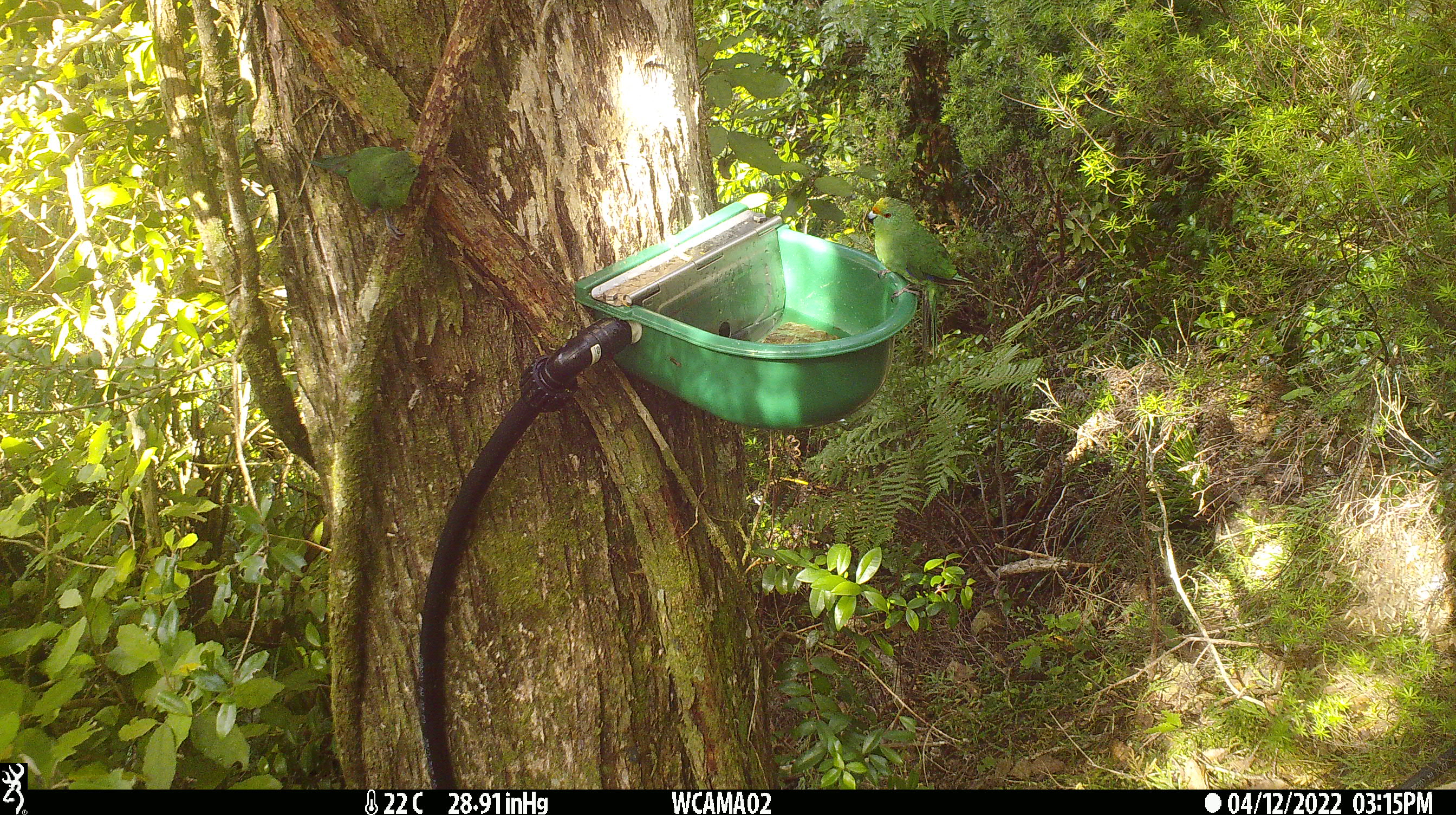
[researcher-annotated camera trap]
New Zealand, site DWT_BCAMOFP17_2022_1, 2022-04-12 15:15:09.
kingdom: Animalia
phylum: Chordata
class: Aves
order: Psittaciformes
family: Psittaculidae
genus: Cyanoramphus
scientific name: Cyanoramphus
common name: parakeet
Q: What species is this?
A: Parakeet (Cyanoramphus).